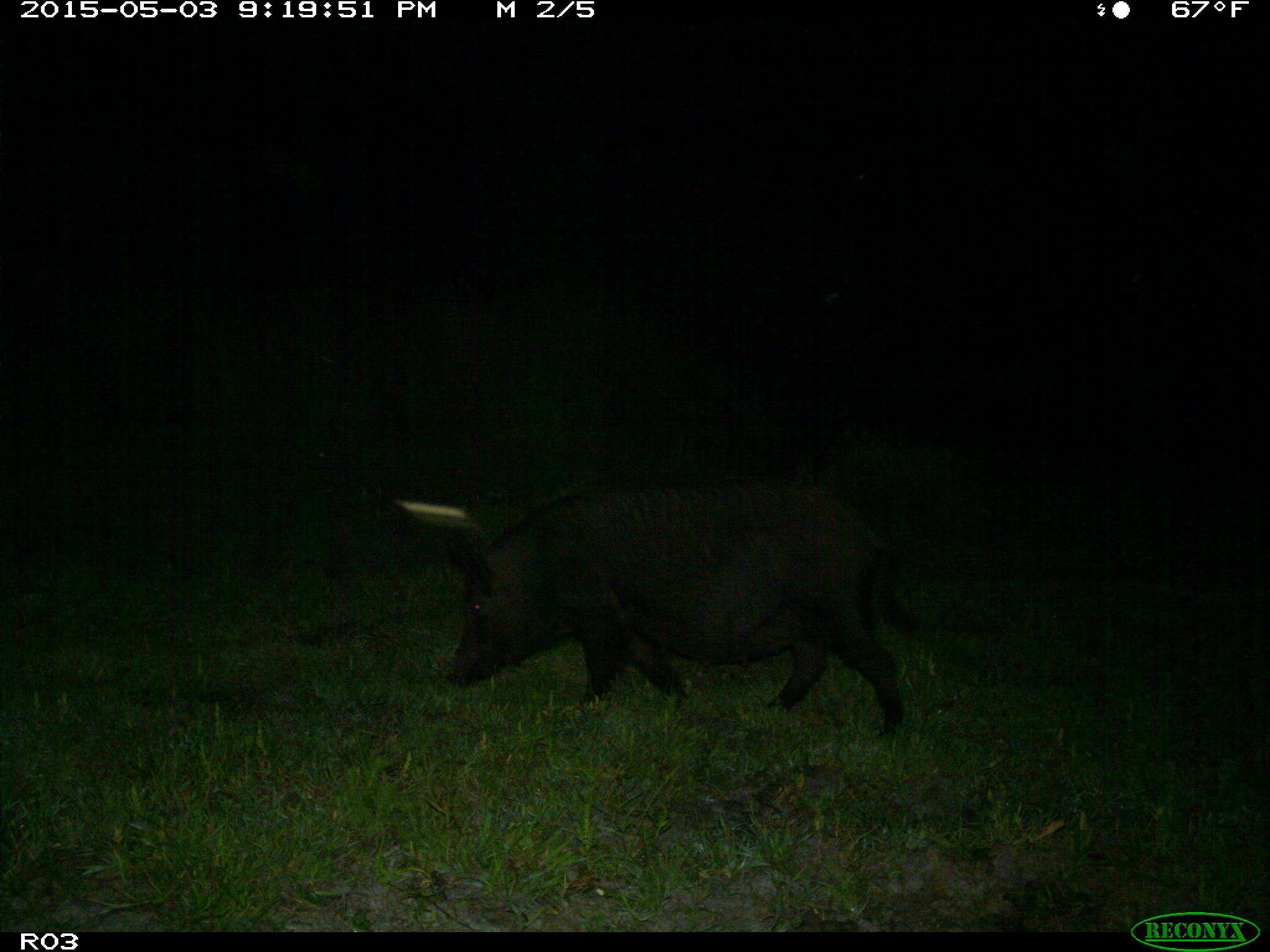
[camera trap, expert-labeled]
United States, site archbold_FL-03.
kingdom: Animalia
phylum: Chordata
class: Mammalia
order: Artiodactyla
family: Suidae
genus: Sus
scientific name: Sus scrofa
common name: wild boar